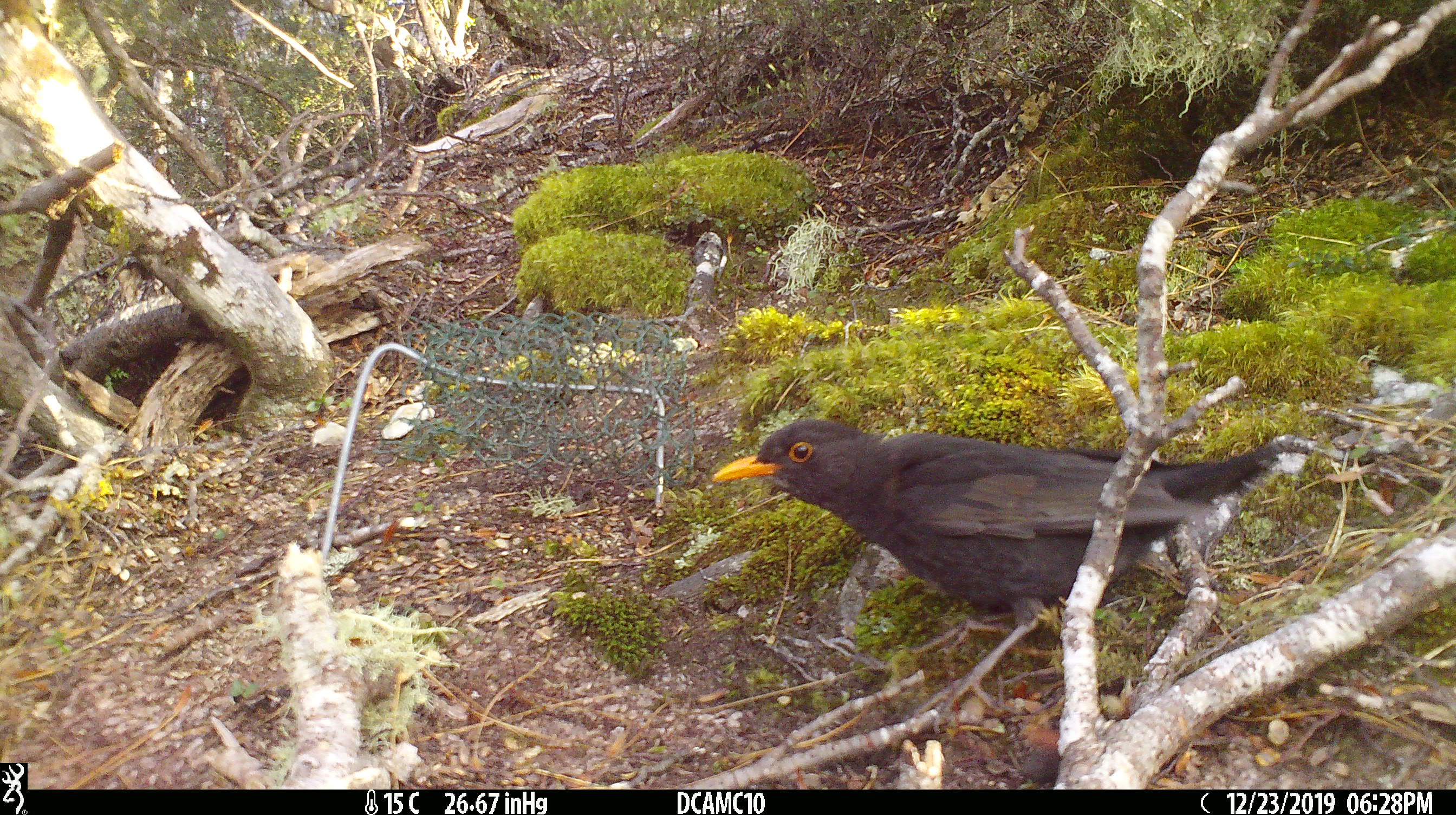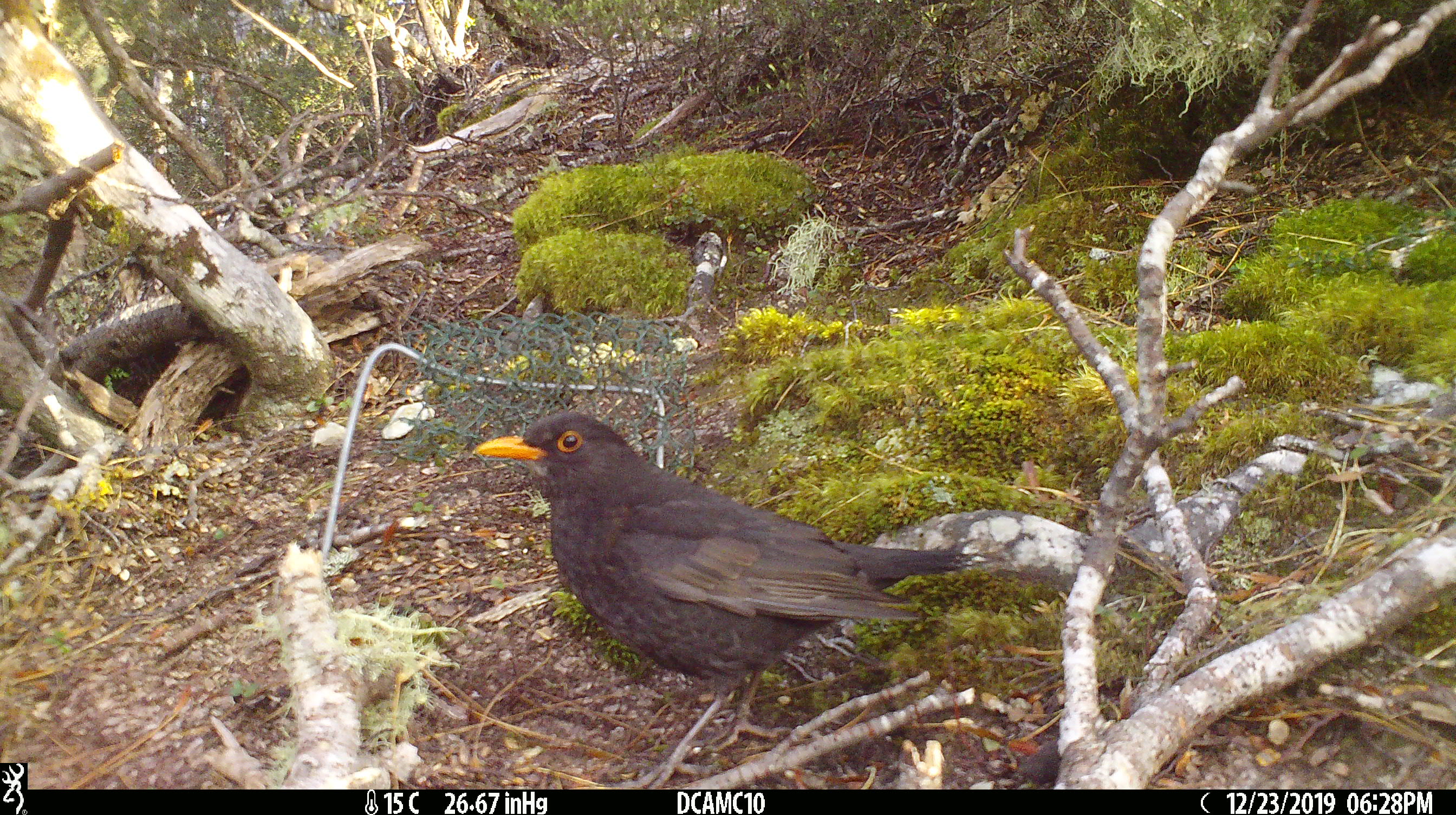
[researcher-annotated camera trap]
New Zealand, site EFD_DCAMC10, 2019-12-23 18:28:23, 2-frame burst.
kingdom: Animalia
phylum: Chordata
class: Aves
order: Passeriformes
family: Turdidae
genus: Turdus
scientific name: Turdus merula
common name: eurasian blackbird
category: blackbird